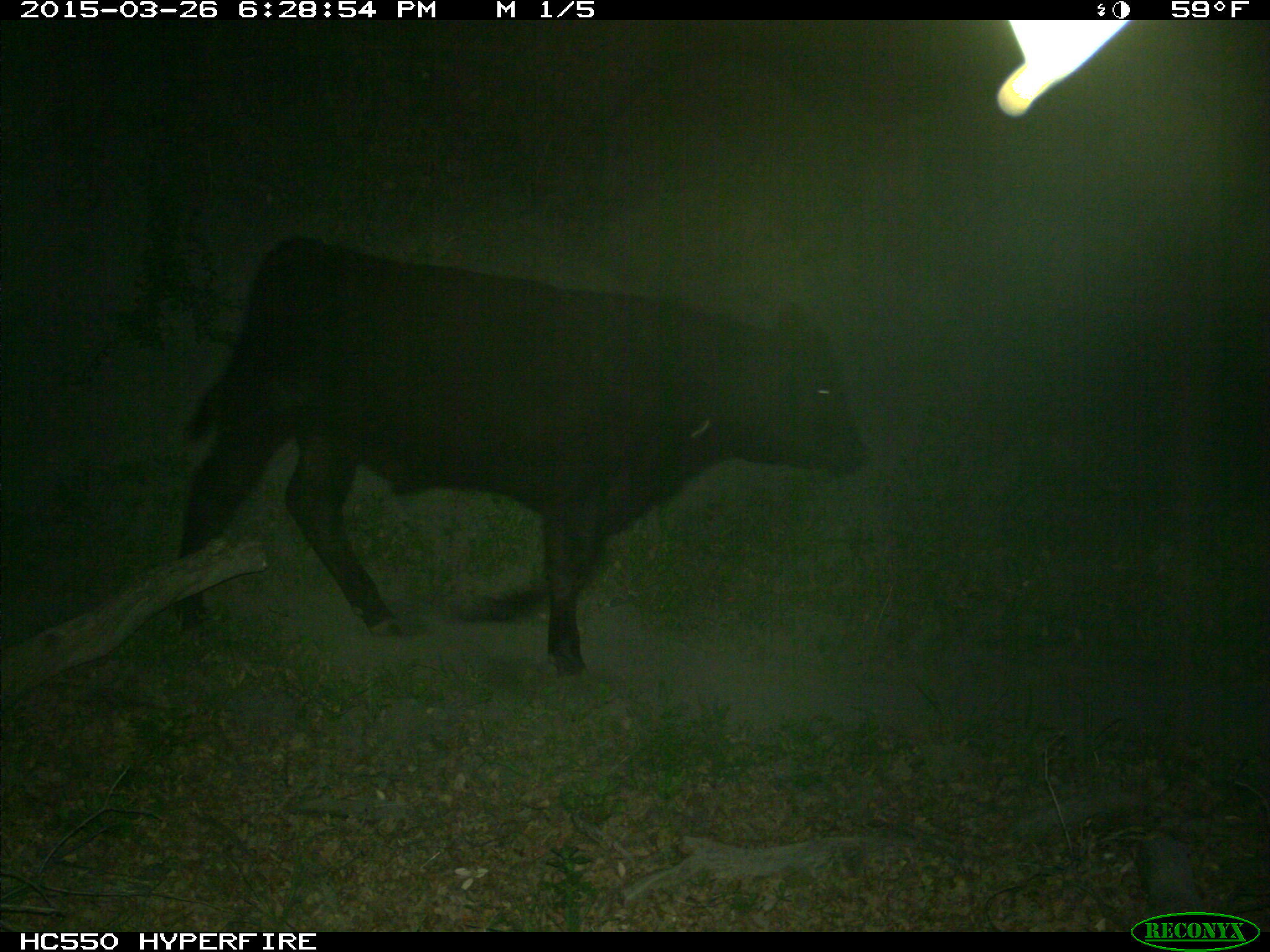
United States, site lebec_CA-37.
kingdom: Animalia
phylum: Chordata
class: Mammalia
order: Artiodactyla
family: Bovidae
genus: Bos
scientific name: Bos taurus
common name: domestic cow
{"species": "Bos taurus (domestic cow)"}